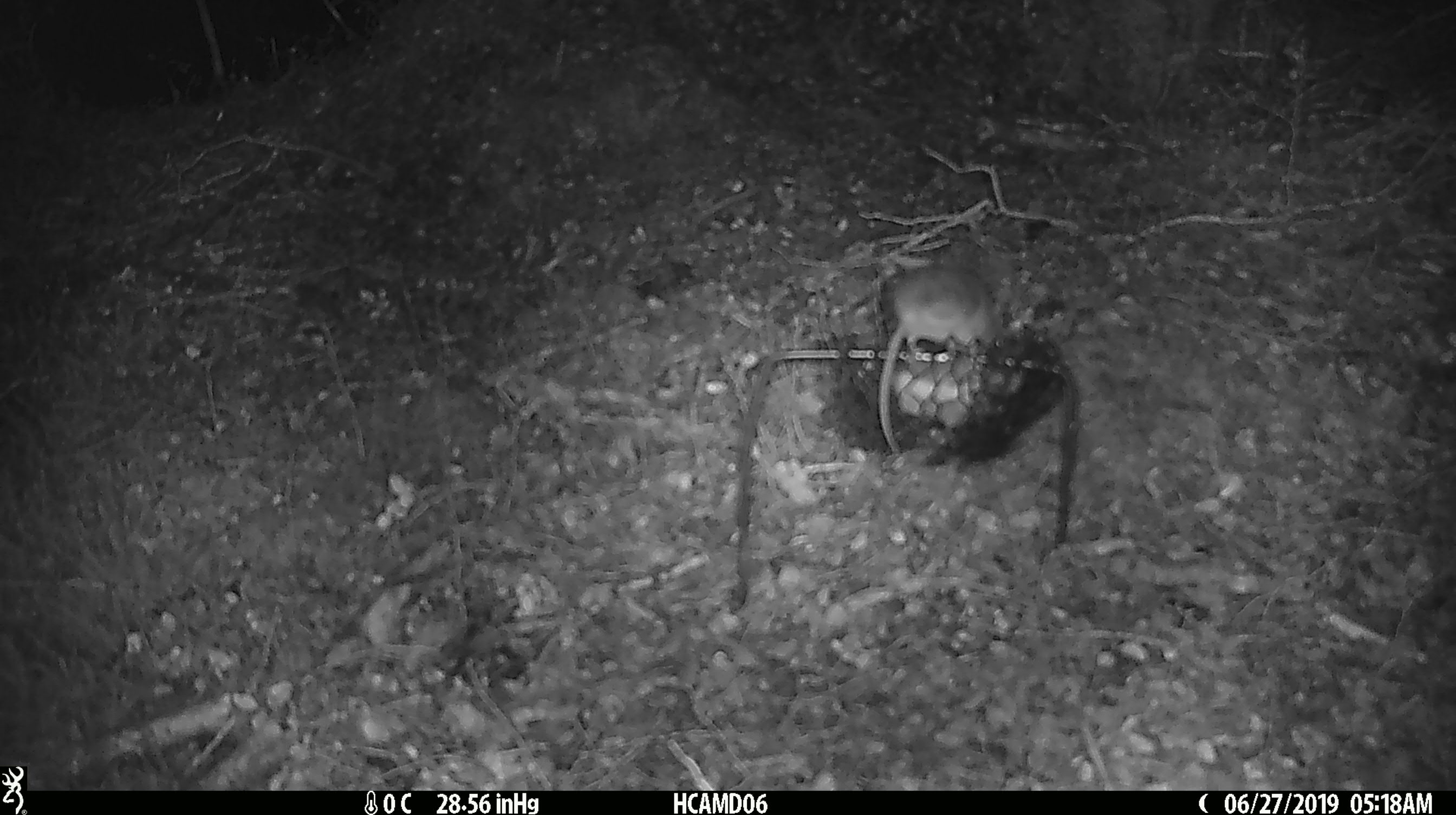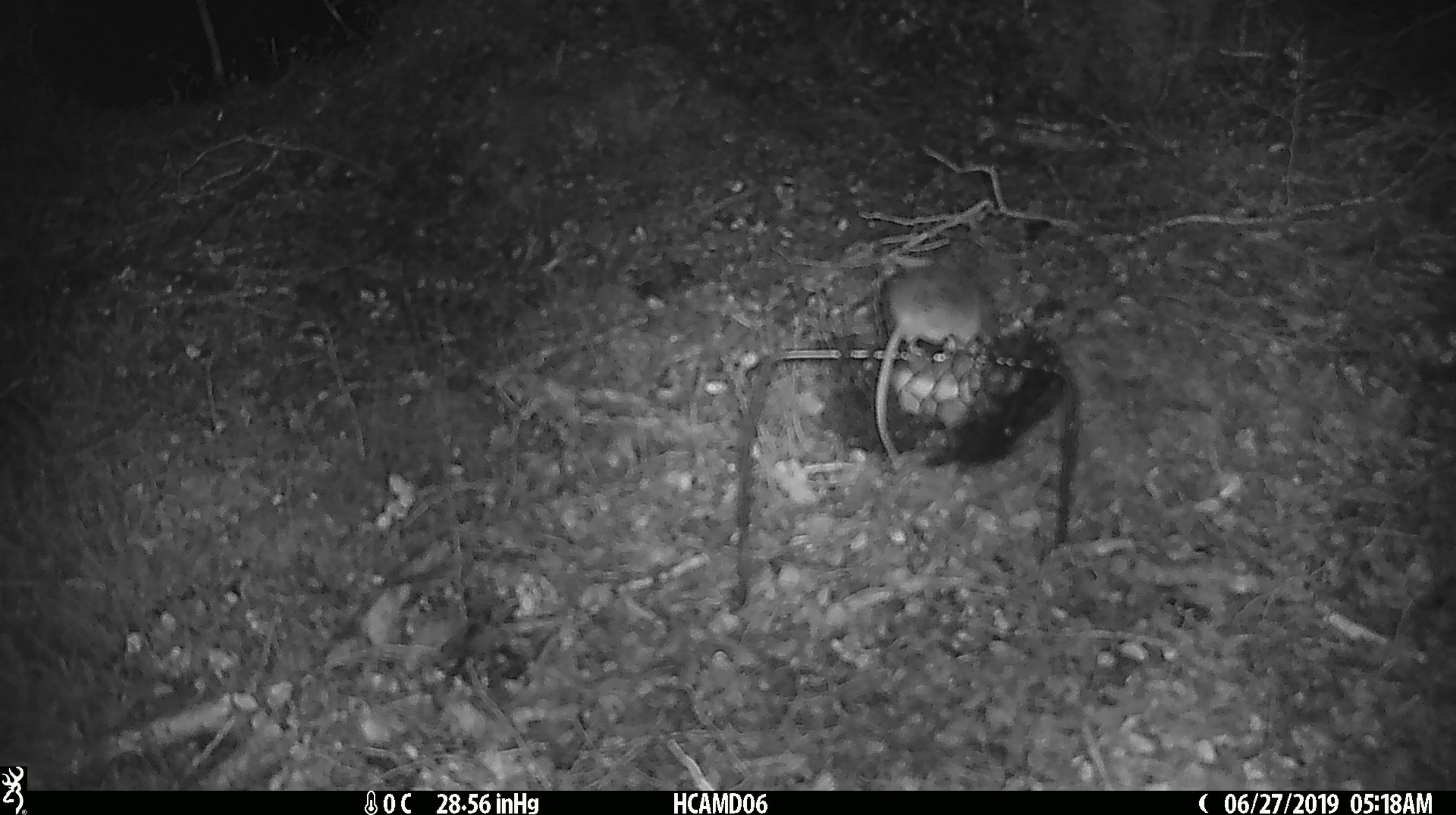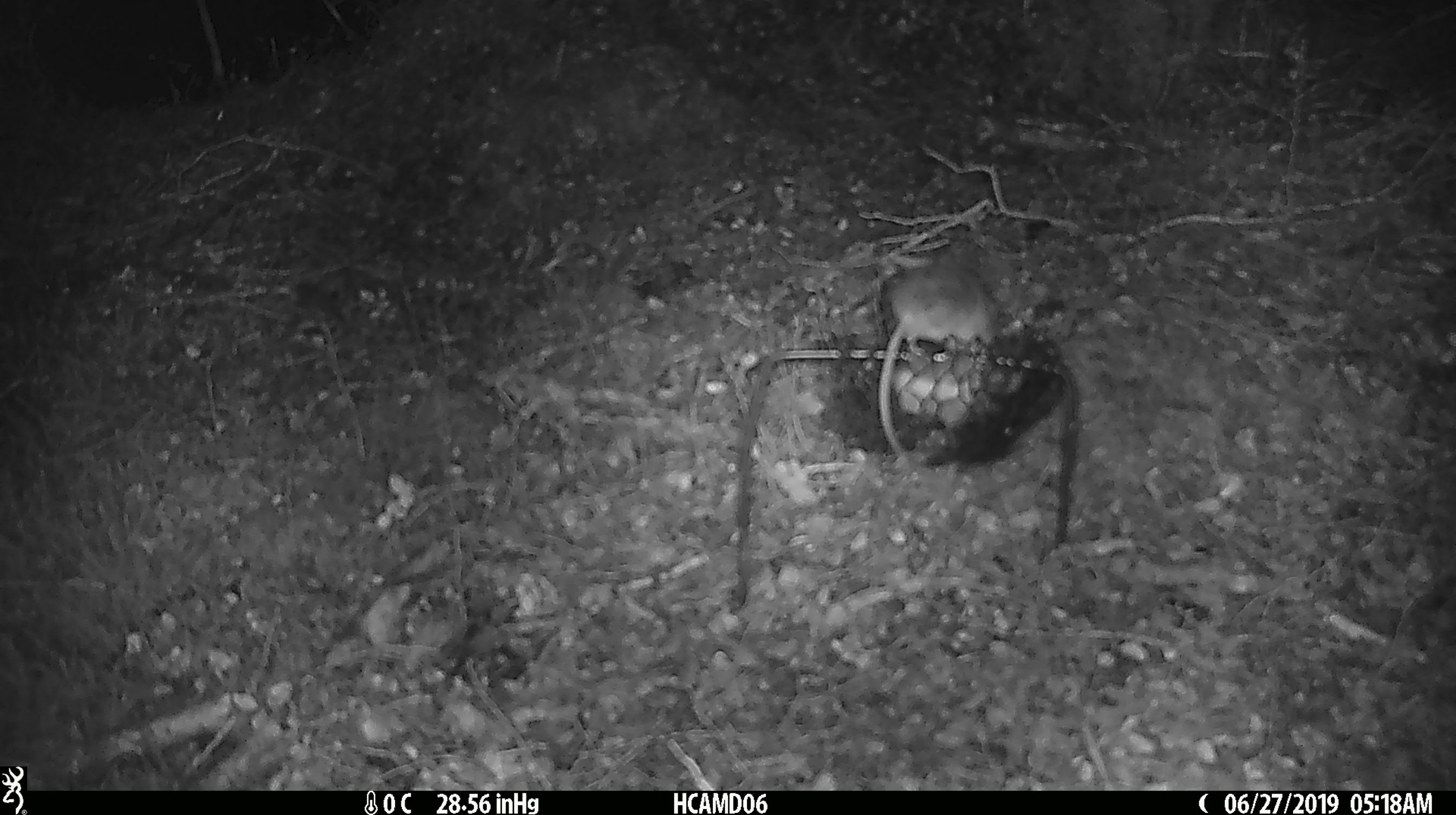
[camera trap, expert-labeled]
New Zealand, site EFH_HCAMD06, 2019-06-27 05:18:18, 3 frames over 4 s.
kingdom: Animalia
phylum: Chordata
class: Mammalia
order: Rodentia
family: Muridae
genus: Mus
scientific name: Mus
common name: mouse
Mouse (Mus).